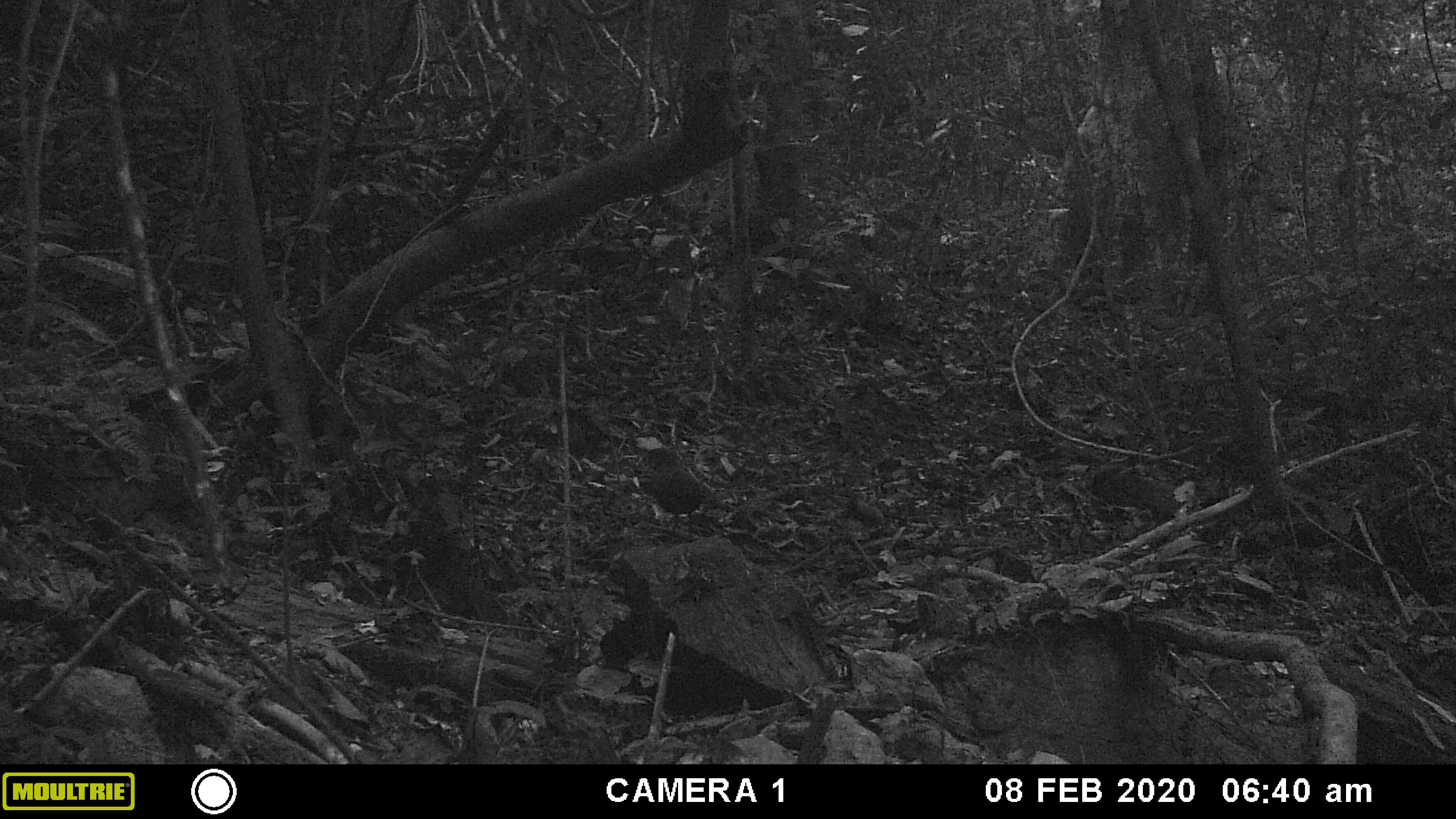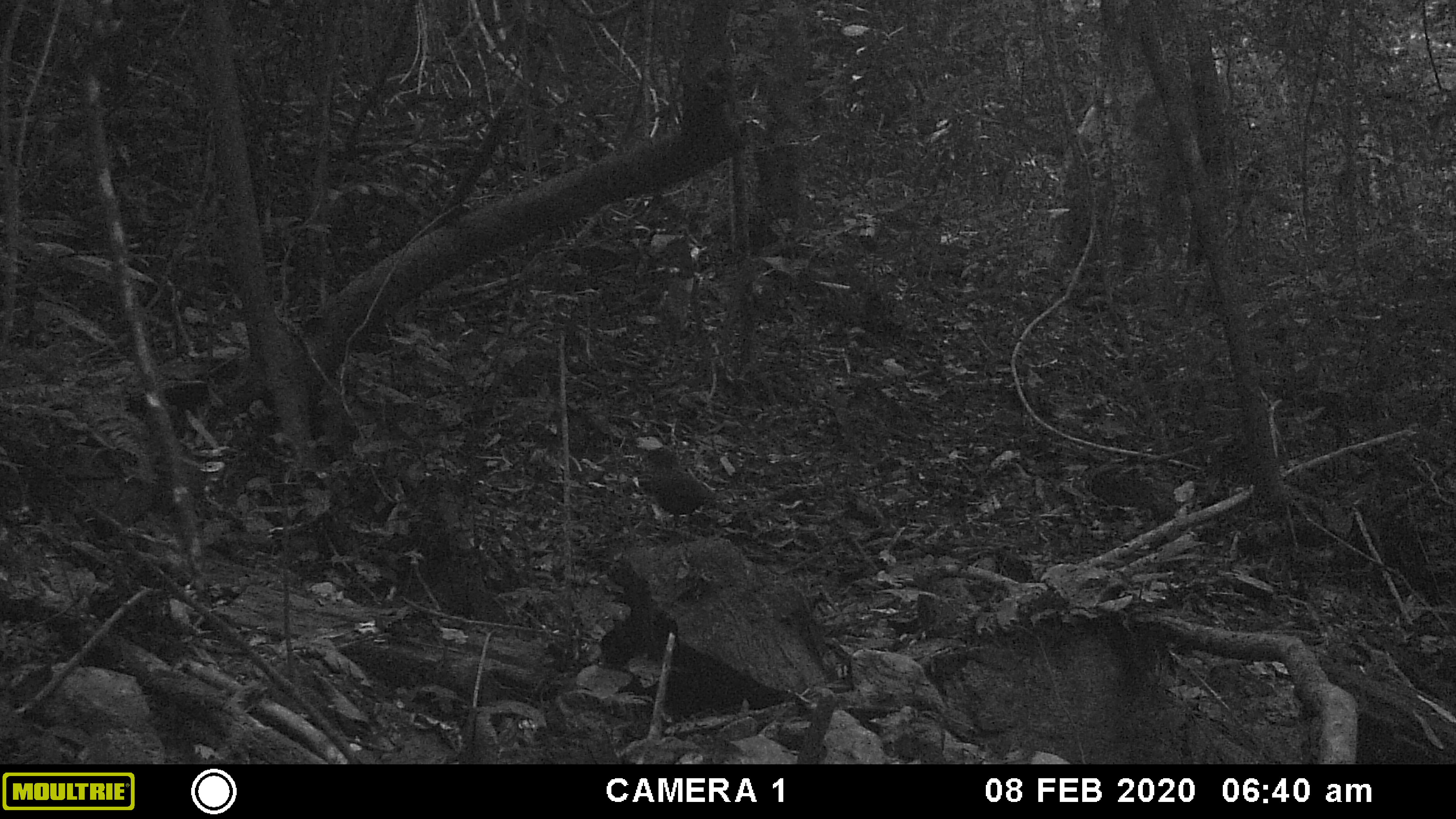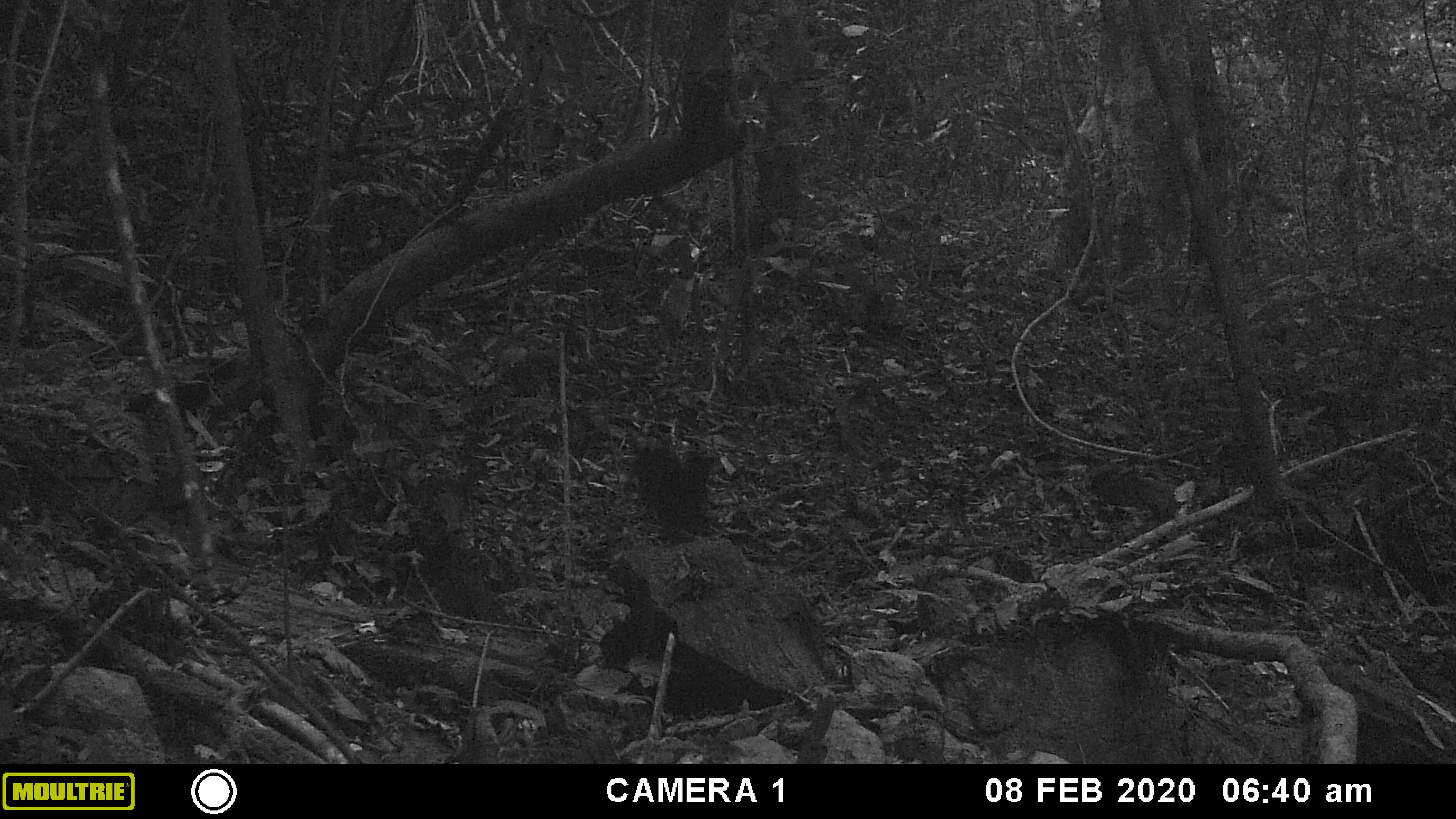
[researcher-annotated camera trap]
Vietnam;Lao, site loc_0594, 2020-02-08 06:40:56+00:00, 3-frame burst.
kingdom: Animalia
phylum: Chordata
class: Aves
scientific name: Aves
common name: bird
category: unidentified bird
Unidentified bird (bird) (Aves). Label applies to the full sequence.